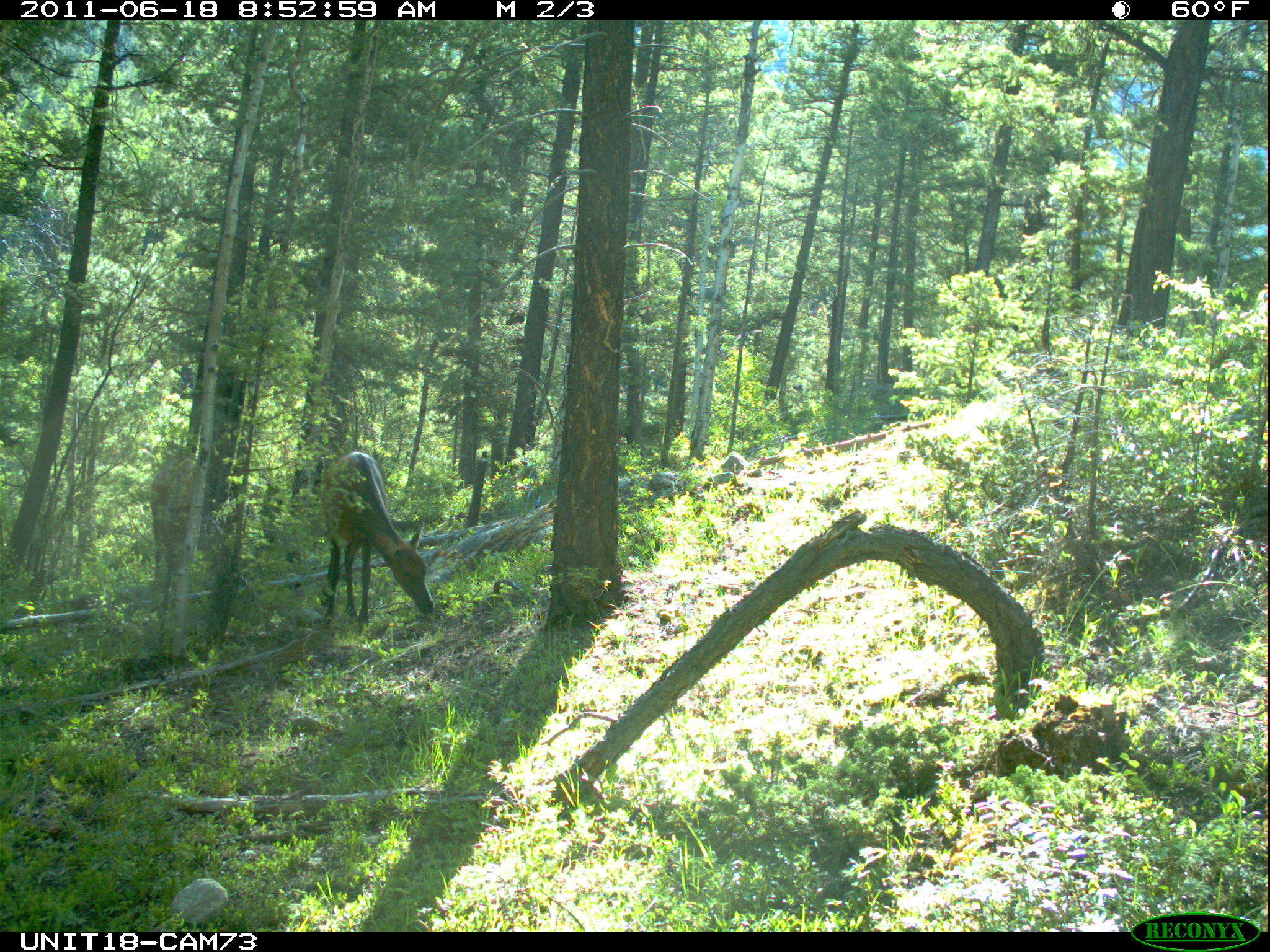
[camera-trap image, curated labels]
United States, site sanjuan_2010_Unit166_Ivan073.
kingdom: Animalia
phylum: Chordata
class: Mammalia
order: Artiodactyla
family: Cervidae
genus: Cervus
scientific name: Cervus elaphus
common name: red deer